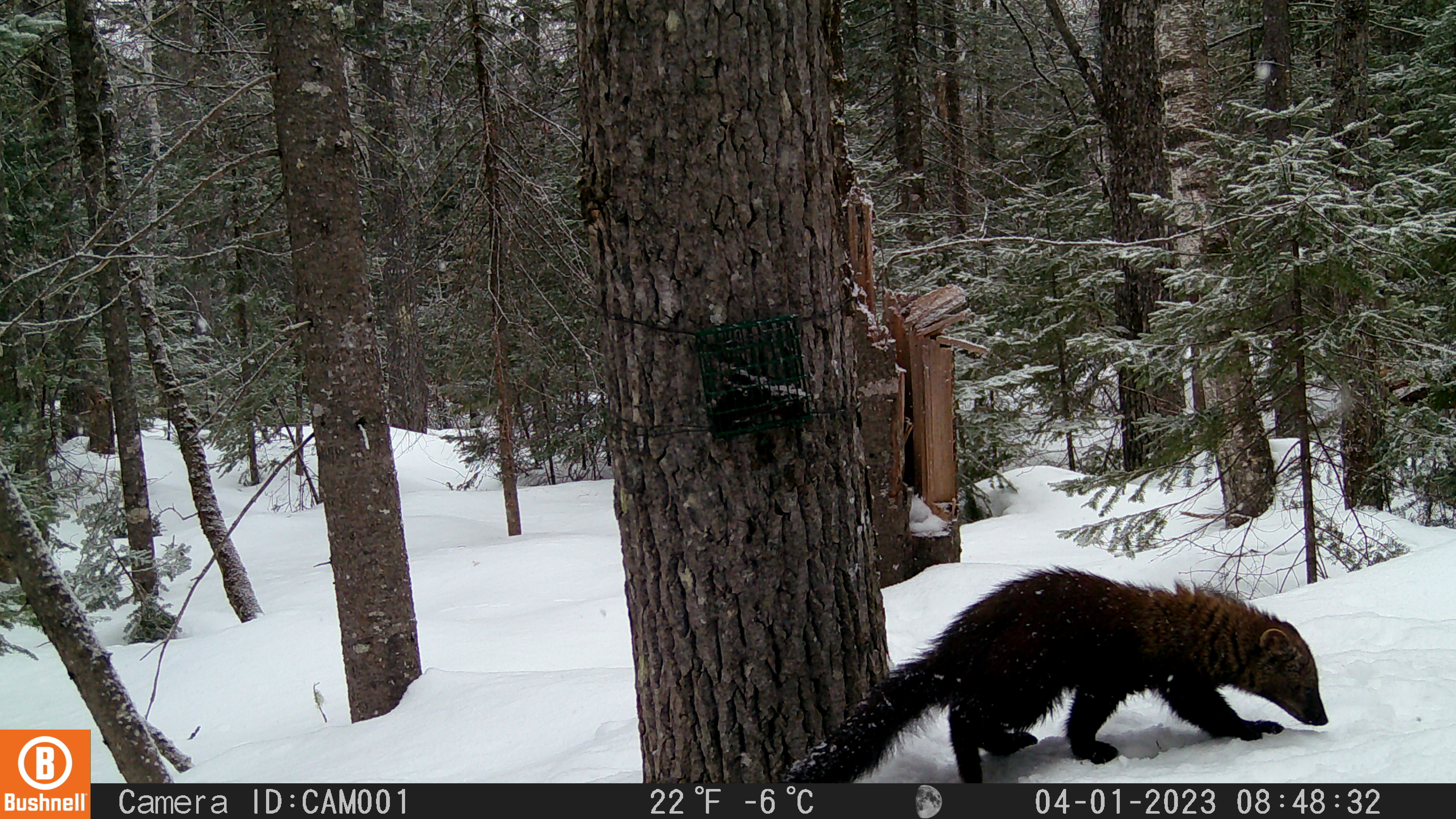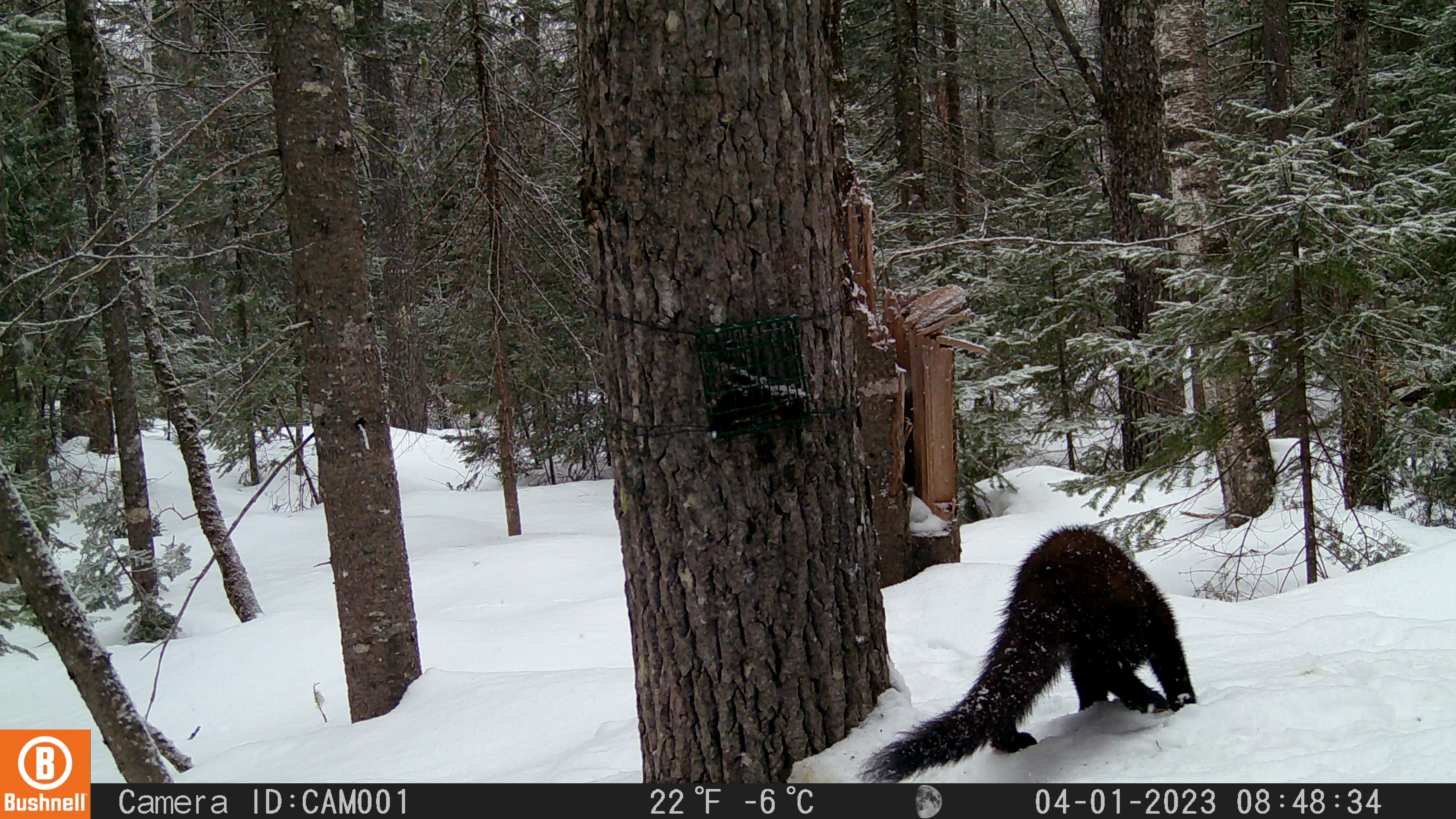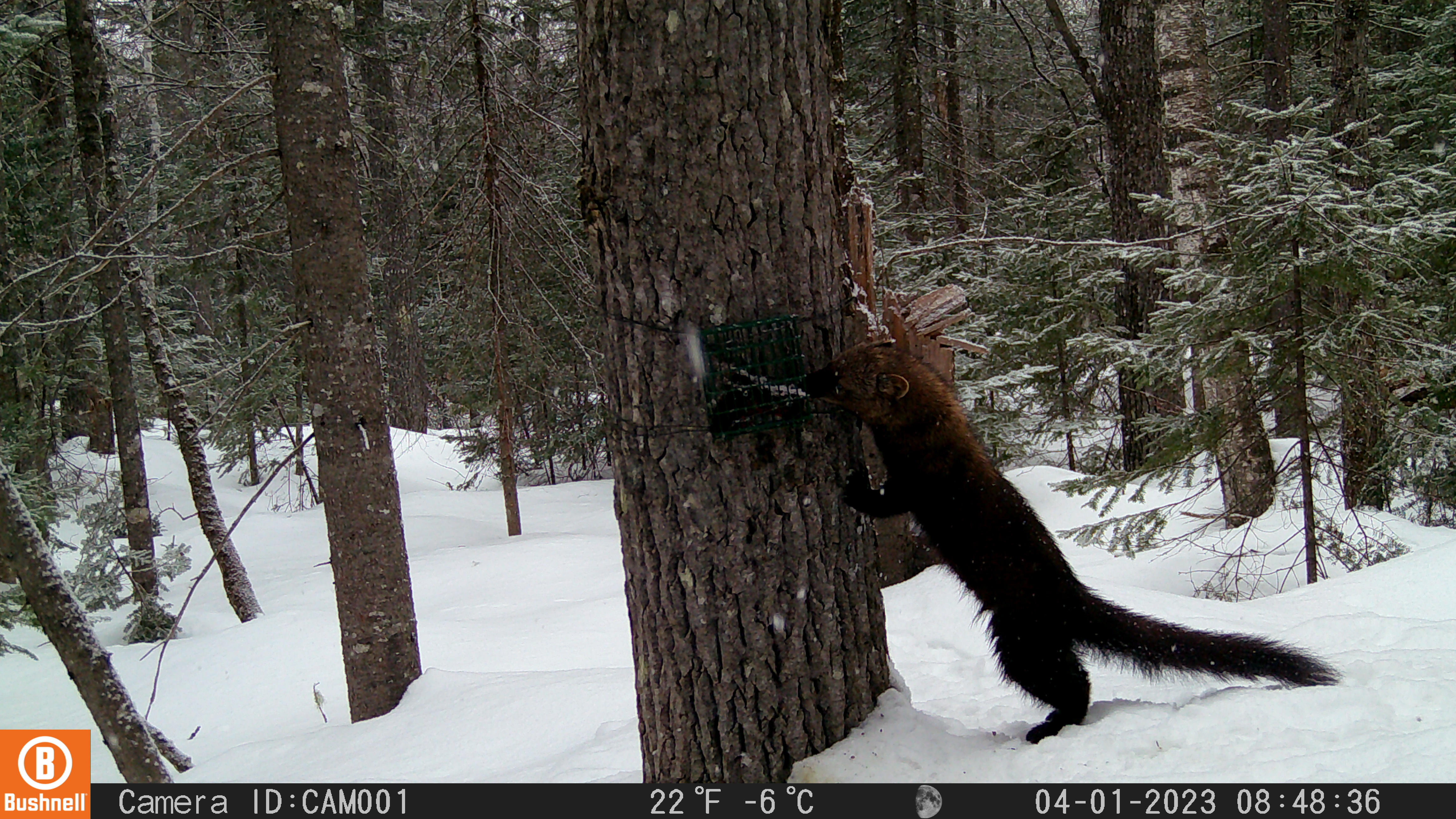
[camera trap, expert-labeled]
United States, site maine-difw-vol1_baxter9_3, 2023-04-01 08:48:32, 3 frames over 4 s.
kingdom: Animalia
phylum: Chordata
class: Mammalia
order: Carnivora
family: Mustelidae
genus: Pekania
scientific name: Pekania pennanti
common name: fisher